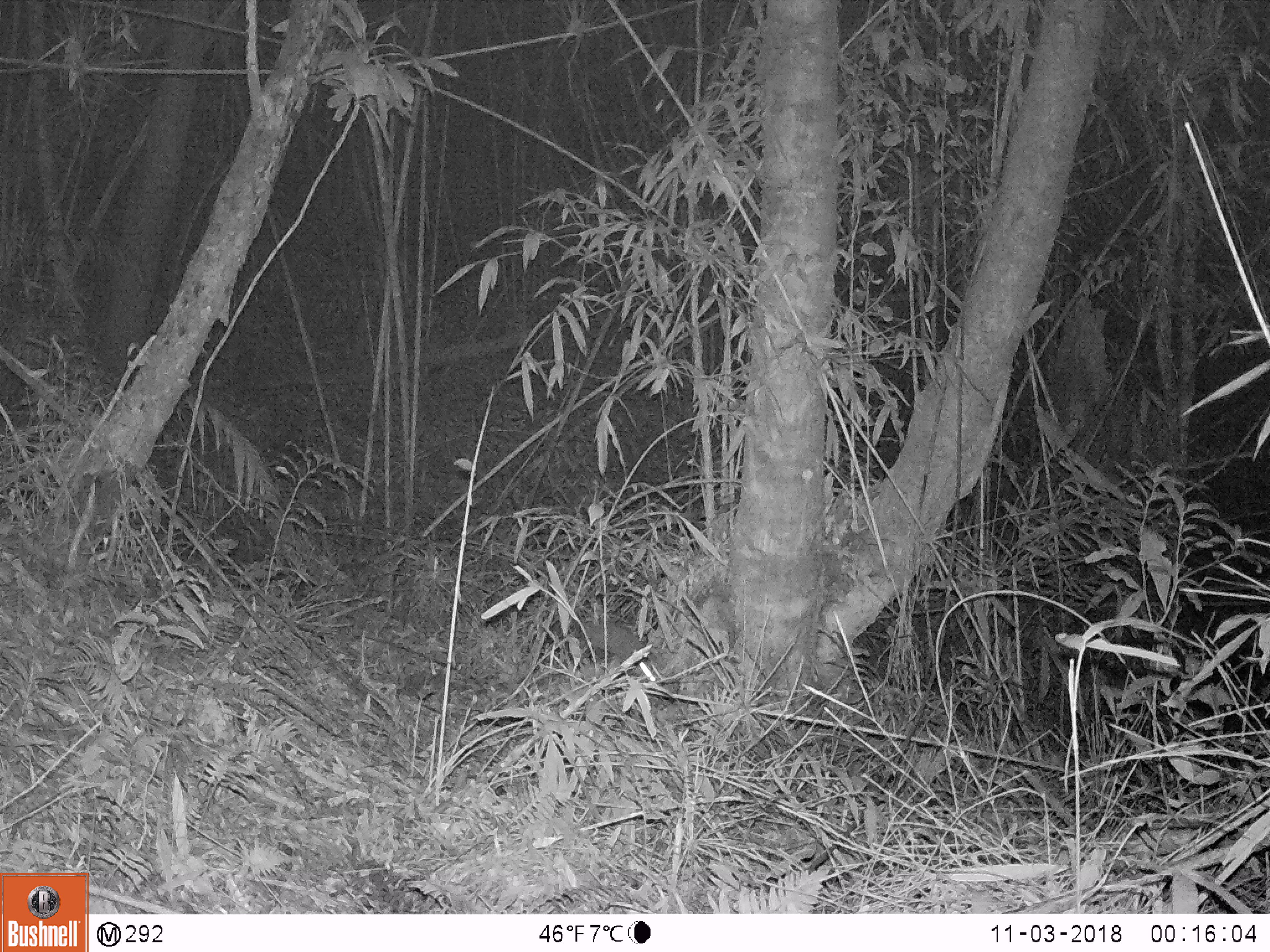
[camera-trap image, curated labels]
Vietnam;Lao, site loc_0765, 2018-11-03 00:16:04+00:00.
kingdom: Animalia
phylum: Chordata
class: Mammalia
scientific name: Mammalia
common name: mammal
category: unidentified small mammal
Unidentified small mammal (mammal) (Mammalia). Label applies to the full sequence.